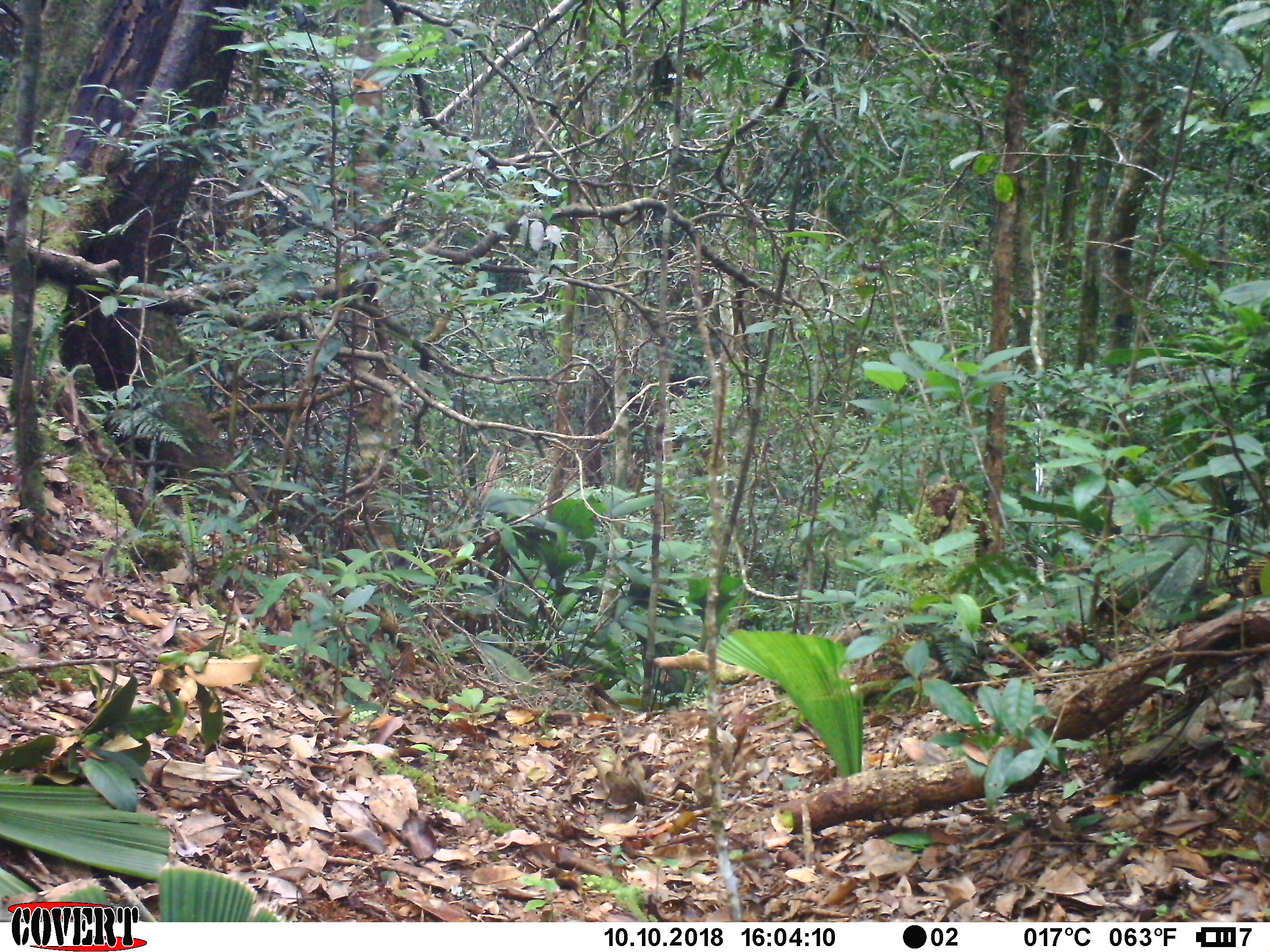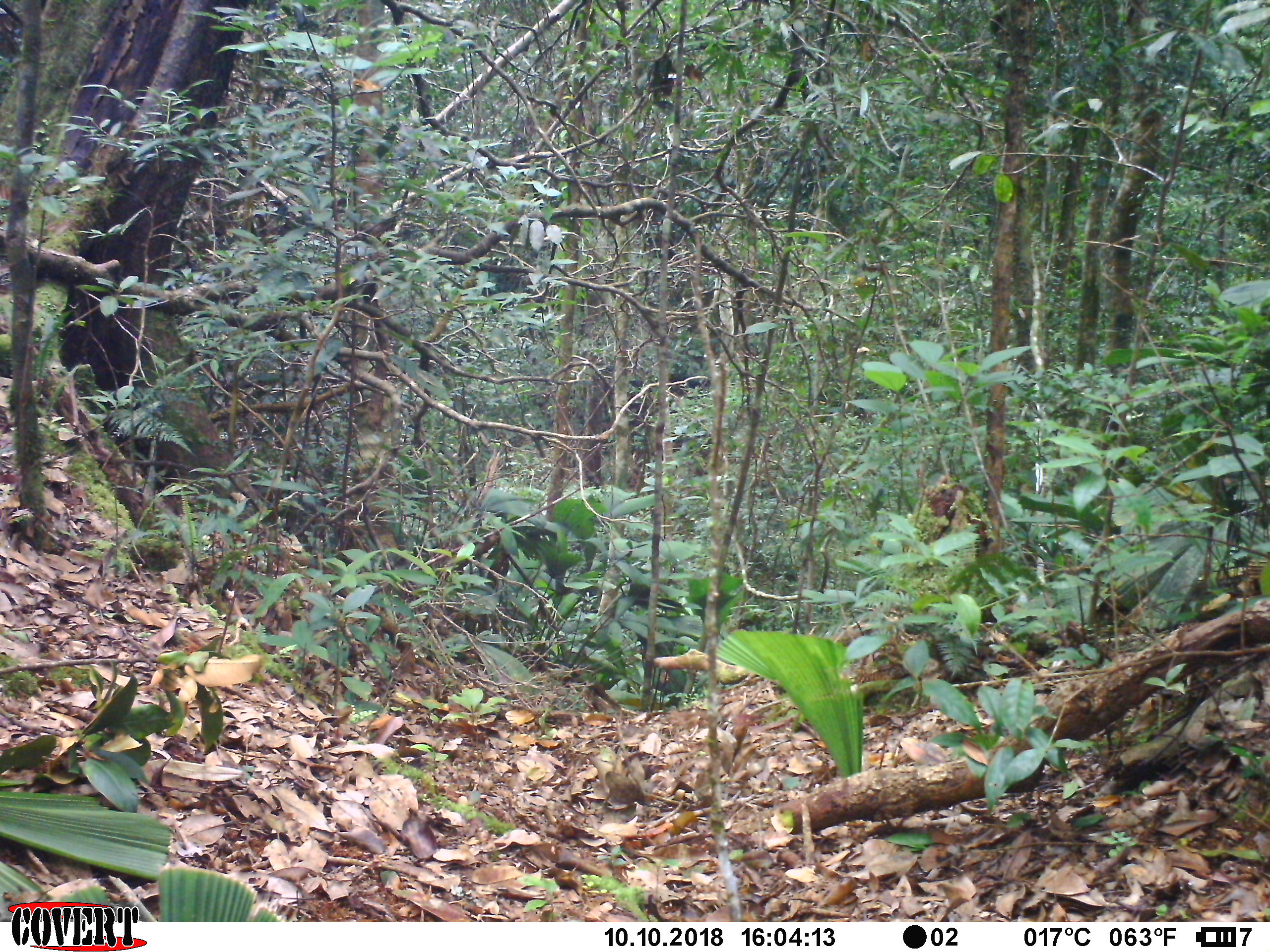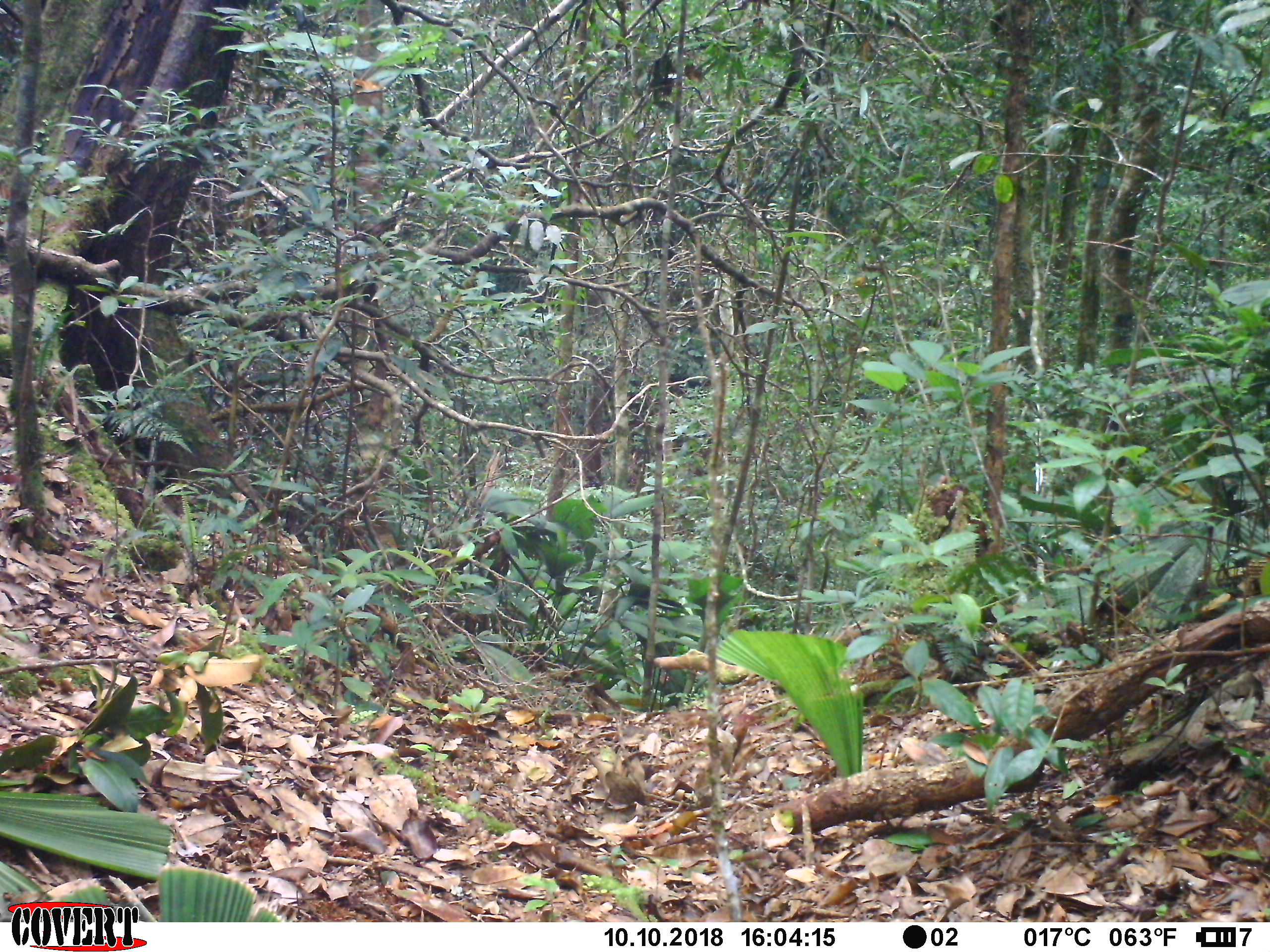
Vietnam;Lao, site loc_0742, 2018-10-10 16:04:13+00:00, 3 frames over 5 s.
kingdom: Animalia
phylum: Chordata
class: Mammalia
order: Artiodactyla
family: Suidae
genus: Sus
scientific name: Sus scrofa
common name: eurasian wild pig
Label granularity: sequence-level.